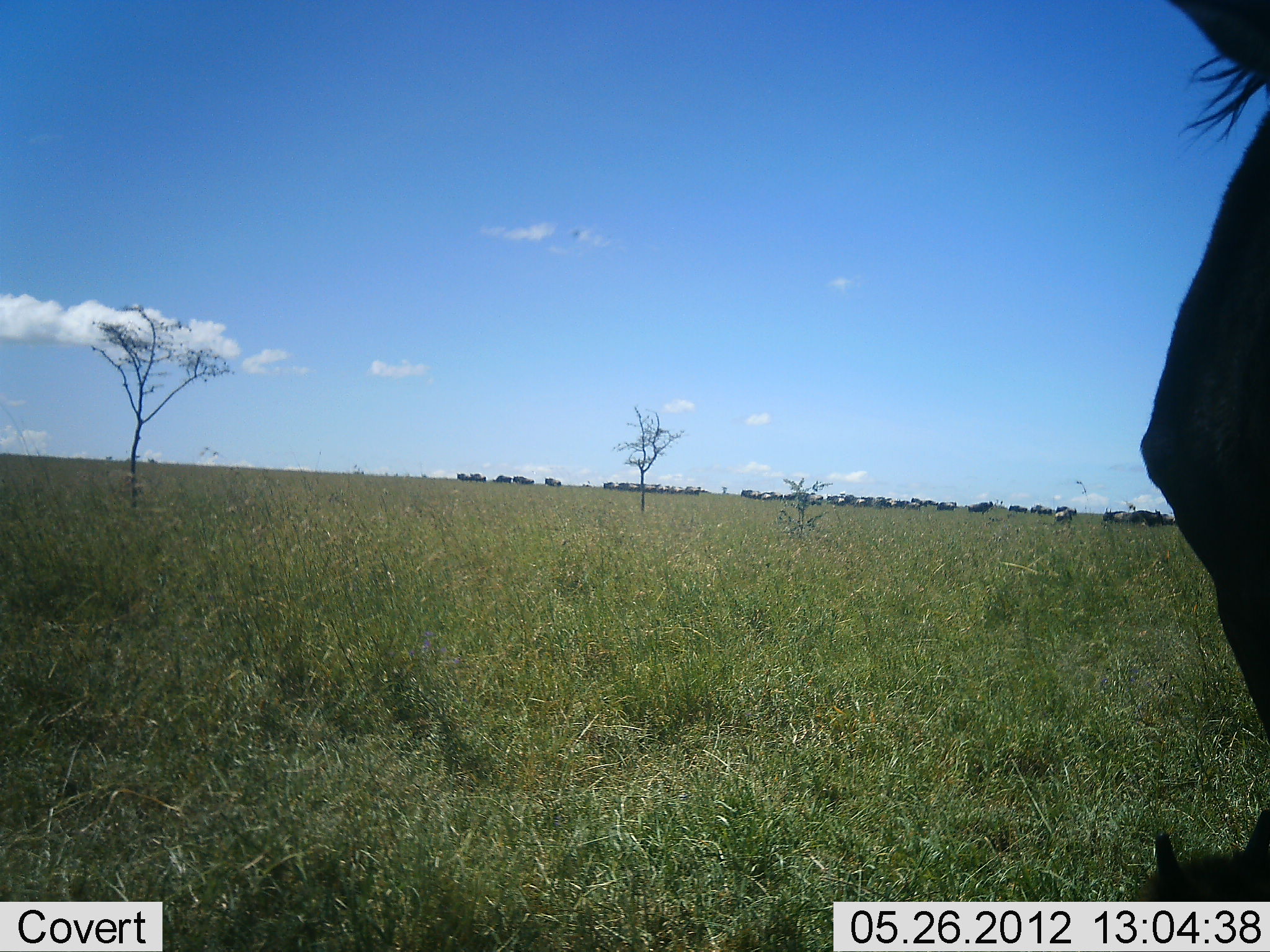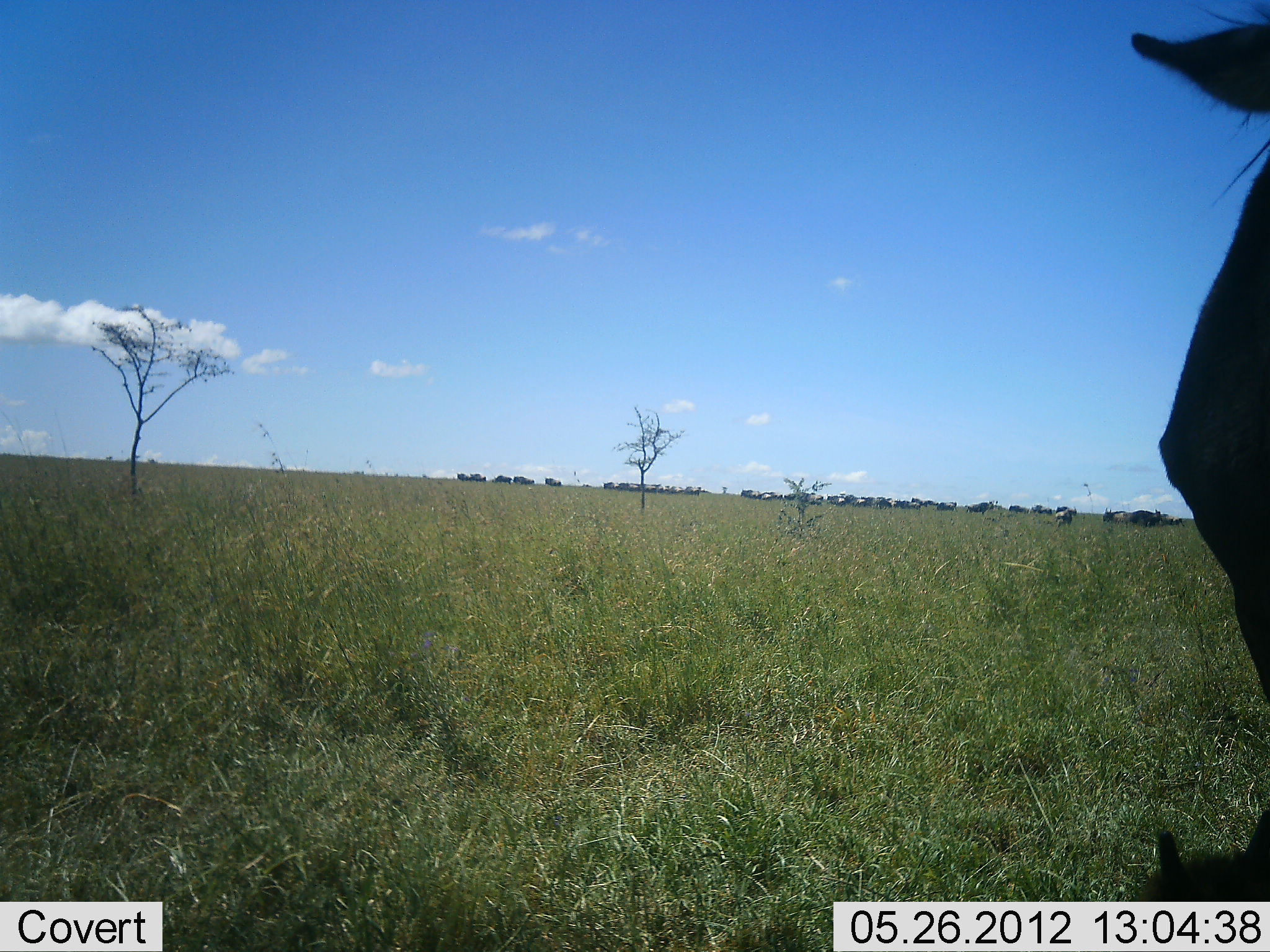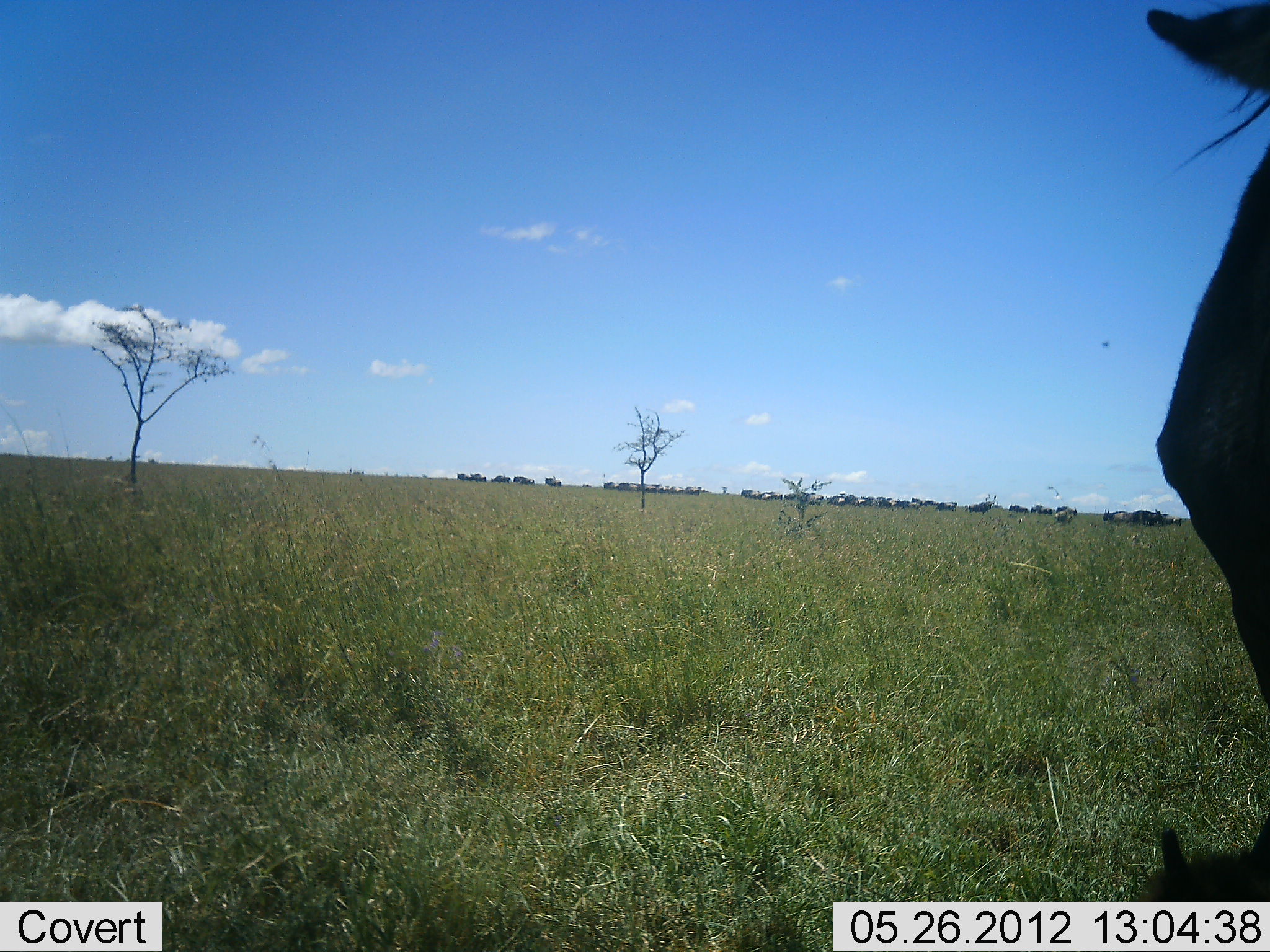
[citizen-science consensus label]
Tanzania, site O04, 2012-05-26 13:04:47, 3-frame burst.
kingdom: Animalia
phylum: Chordata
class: Mammalia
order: Artiodactyla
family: Bovidae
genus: Connochaetes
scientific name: Connochaetes taurinus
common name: blue wildebeest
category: wildebeest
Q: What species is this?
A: Wildebeest (blue wildebeest) (Connochaetes taurinus).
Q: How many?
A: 11-50.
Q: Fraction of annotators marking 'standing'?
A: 90%.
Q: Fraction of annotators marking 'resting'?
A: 20%.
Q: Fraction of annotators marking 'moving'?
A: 0%.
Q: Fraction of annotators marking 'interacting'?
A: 0%.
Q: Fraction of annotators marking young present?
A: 0%.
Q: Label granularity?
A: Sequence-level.